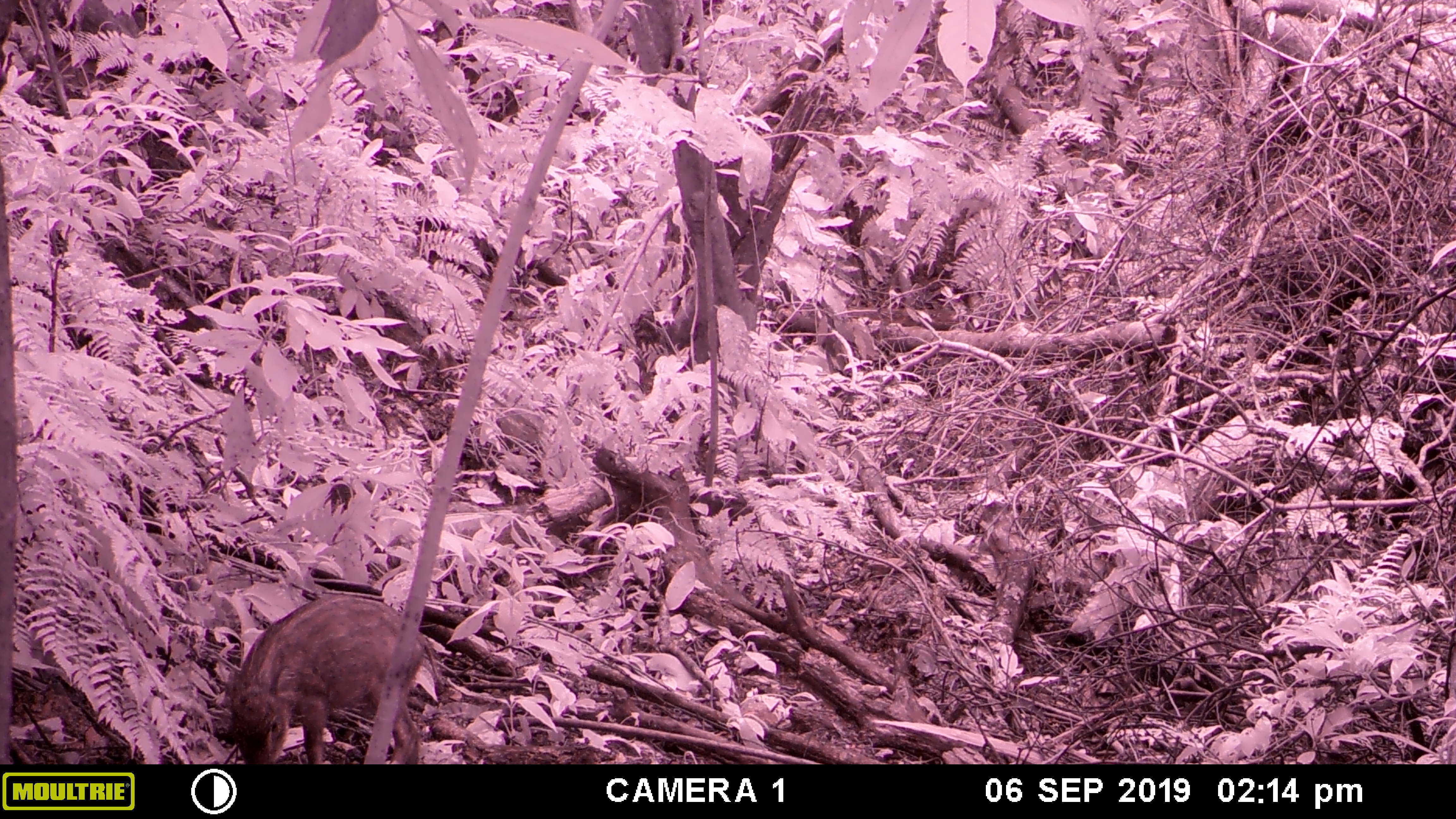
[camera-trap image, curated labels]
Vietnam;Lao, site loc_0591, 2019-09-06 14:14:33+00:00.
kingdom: Animalia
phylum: Chordata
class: Mammalia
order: Artiodactyla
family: Suidae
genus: Sus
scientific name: Sus scrofa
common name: eurasian wild pig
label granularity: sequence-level